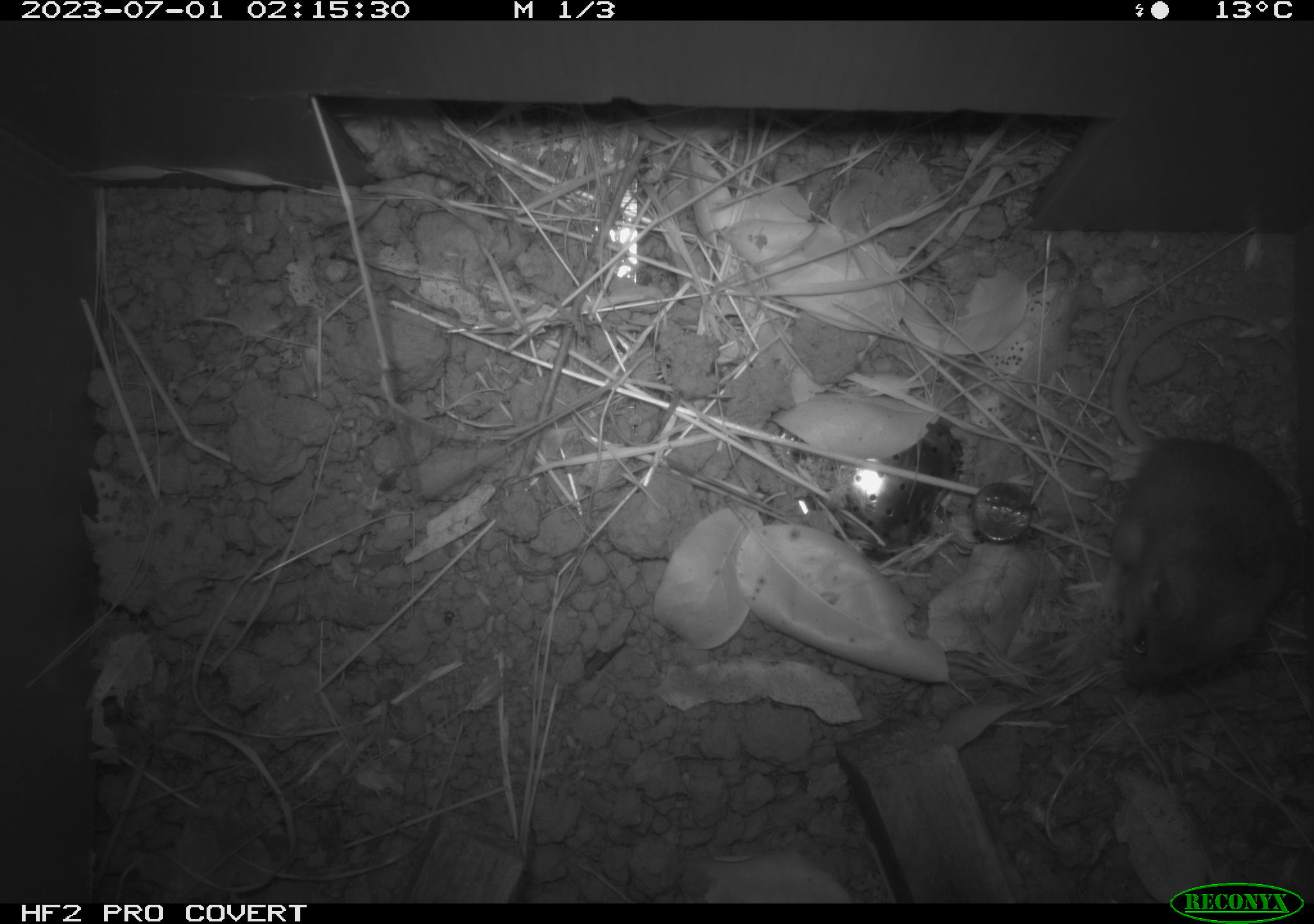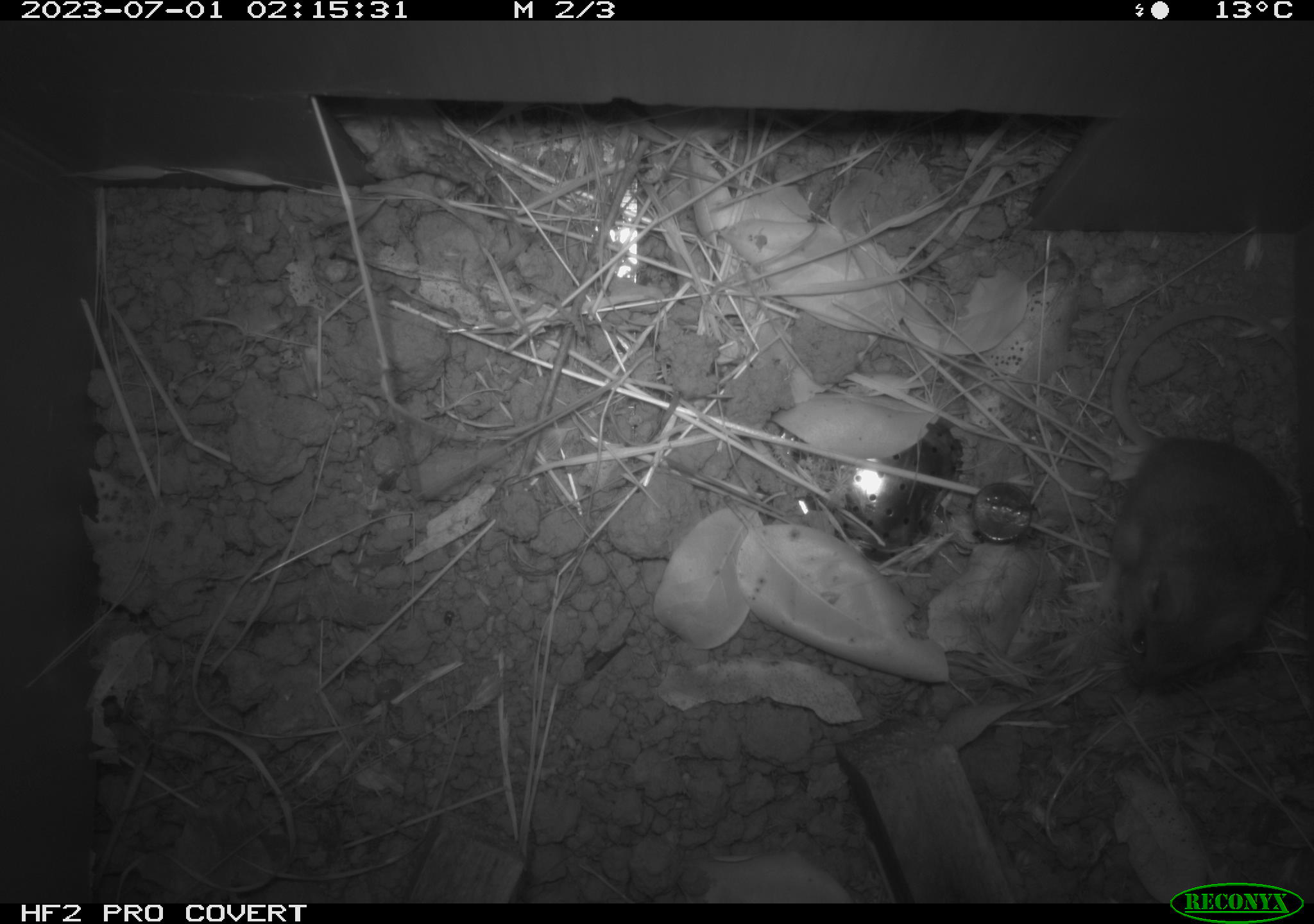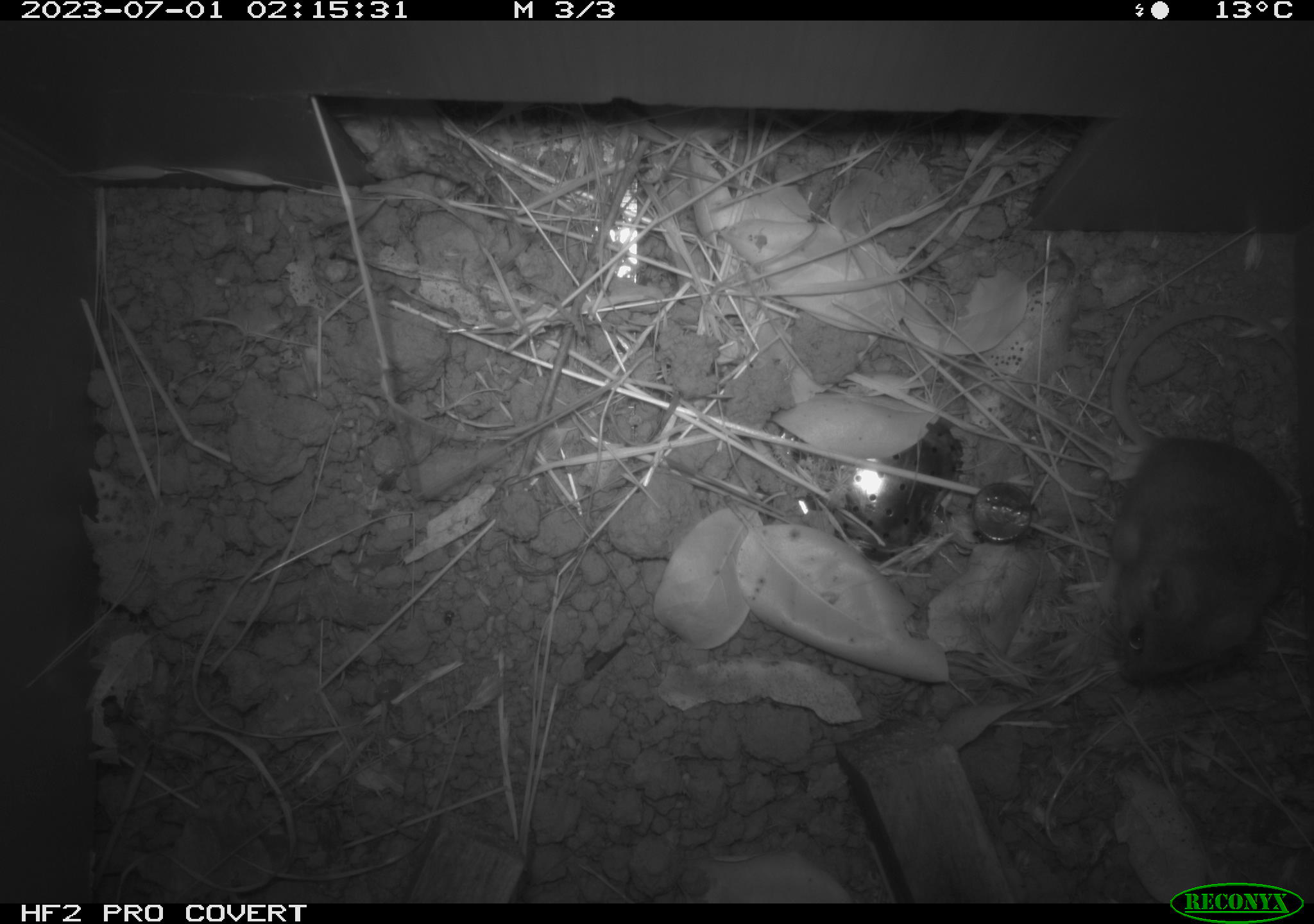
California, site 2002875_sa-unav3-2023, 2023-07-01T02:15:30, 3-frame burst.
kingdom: Animalia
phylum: Chordata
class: Mammalia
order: Rodentia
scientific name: Rodentia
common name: mouse species